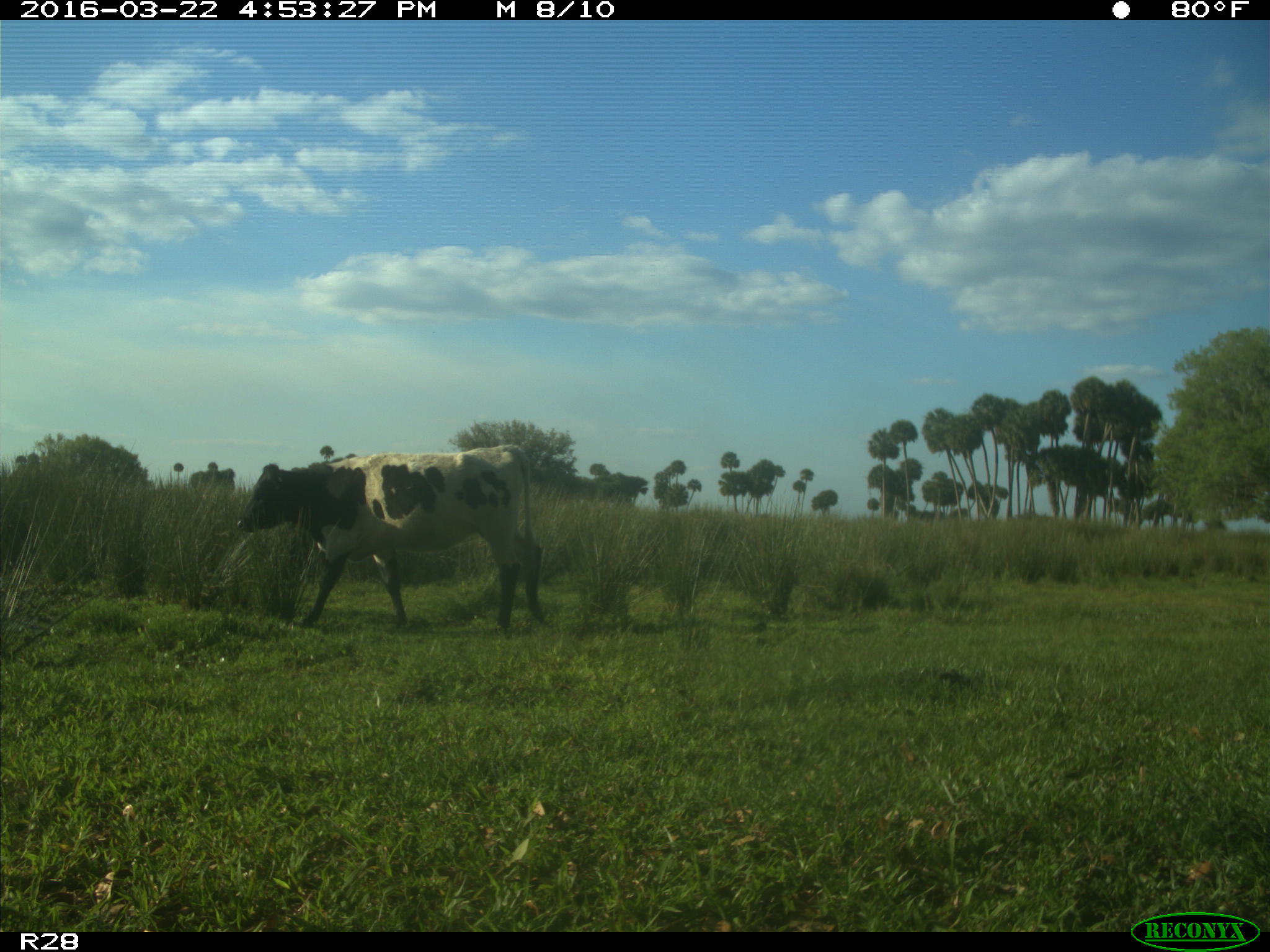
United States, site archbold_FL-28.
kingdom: Animalia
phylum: Chordata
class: Mammalia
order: Artiodactyla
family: Bovidae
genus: Bos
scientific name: Bos taurus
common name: domestic cow